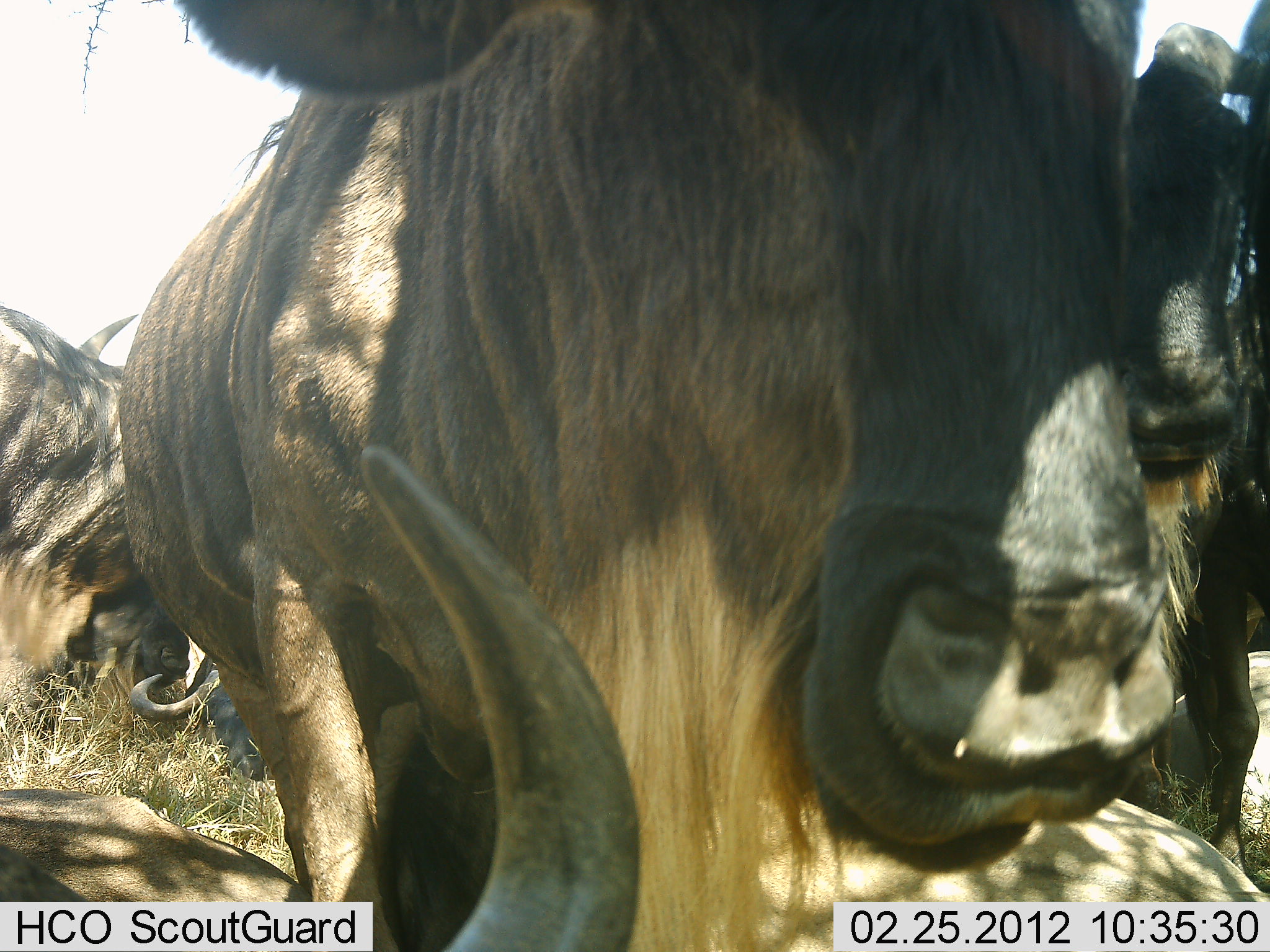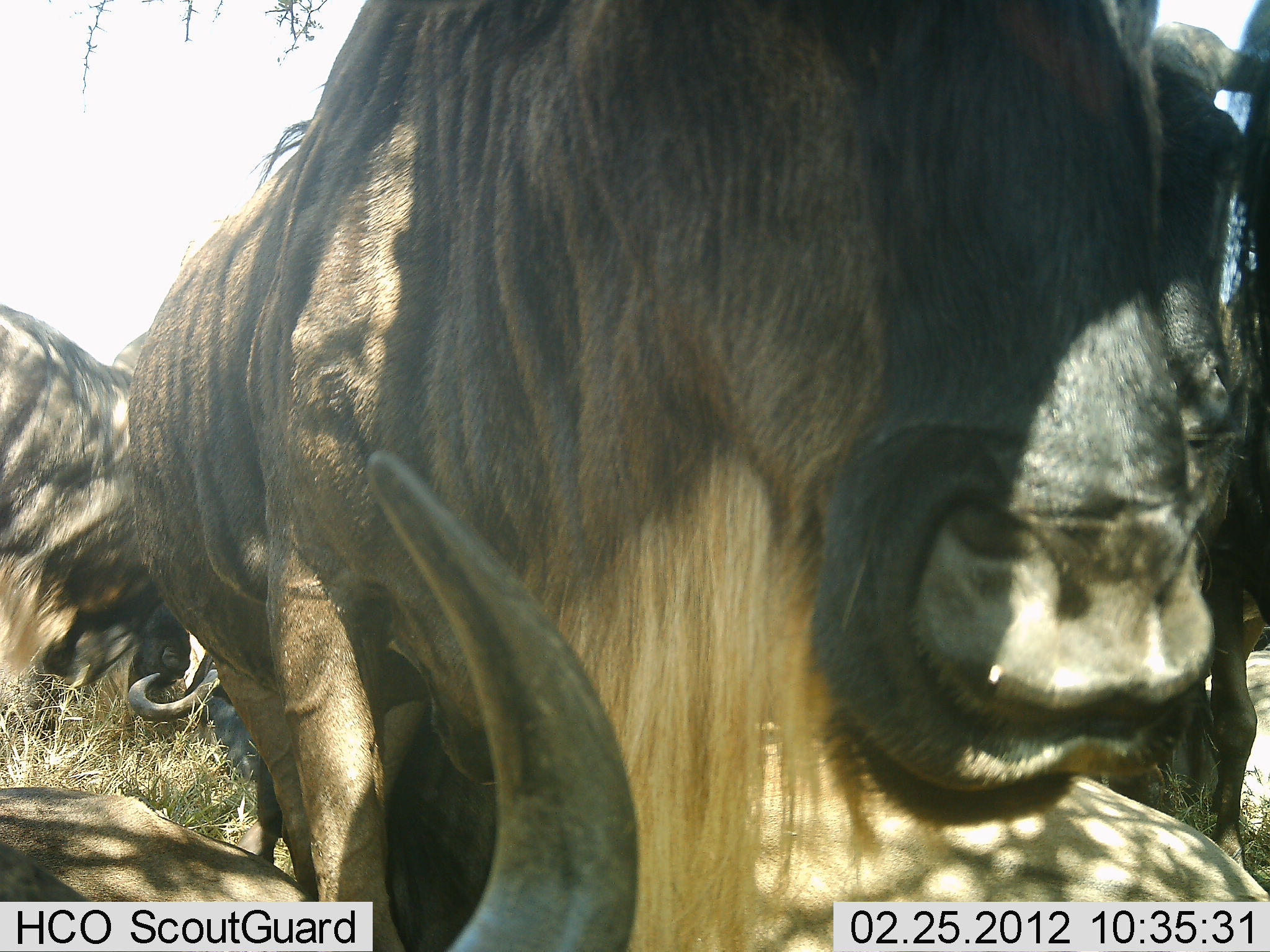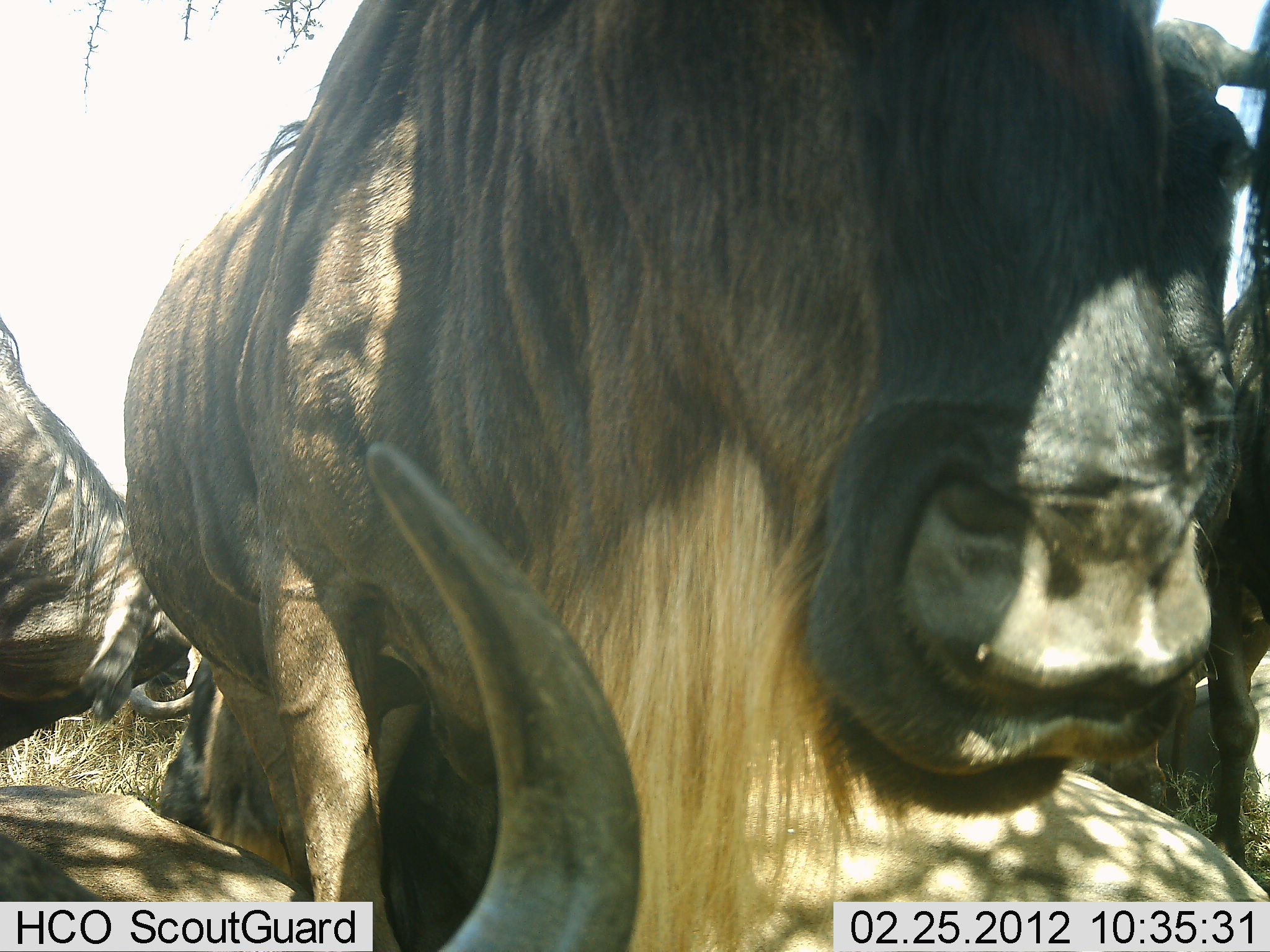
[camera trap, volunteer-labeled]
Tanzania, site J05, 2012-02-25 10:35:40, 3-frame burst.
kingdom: Animalia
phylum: Chordata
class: Mammalia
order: Artiodactyla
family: Bovidae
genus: Connochaetes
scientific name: Connochaetes taurinus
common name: blue wildebeest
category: wildebeest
Wildebeest (blue wildebeest) (Connochaetes taurinus), count 5. Behavior (volunteer vote fractions): standing 91%, resting 82%, moving 14%, interacting 0%. Young present (vote fraction): 0%. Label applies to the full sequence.